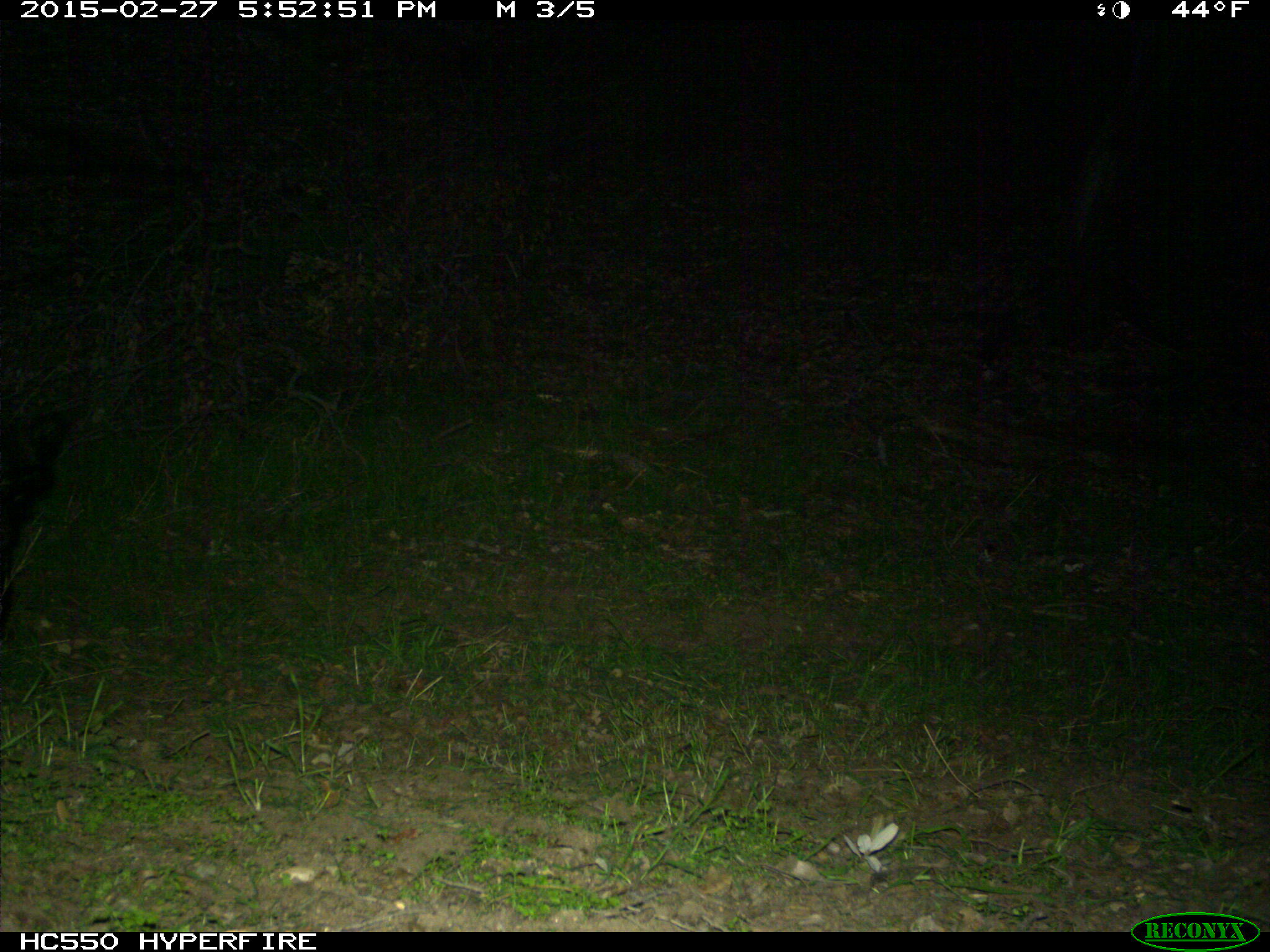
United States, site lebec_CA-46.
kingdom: Animalia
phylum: Chordata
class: Mammalia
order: Artiodactyla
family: Suidae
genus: Sus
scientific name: Sus scrofa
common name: wild boar